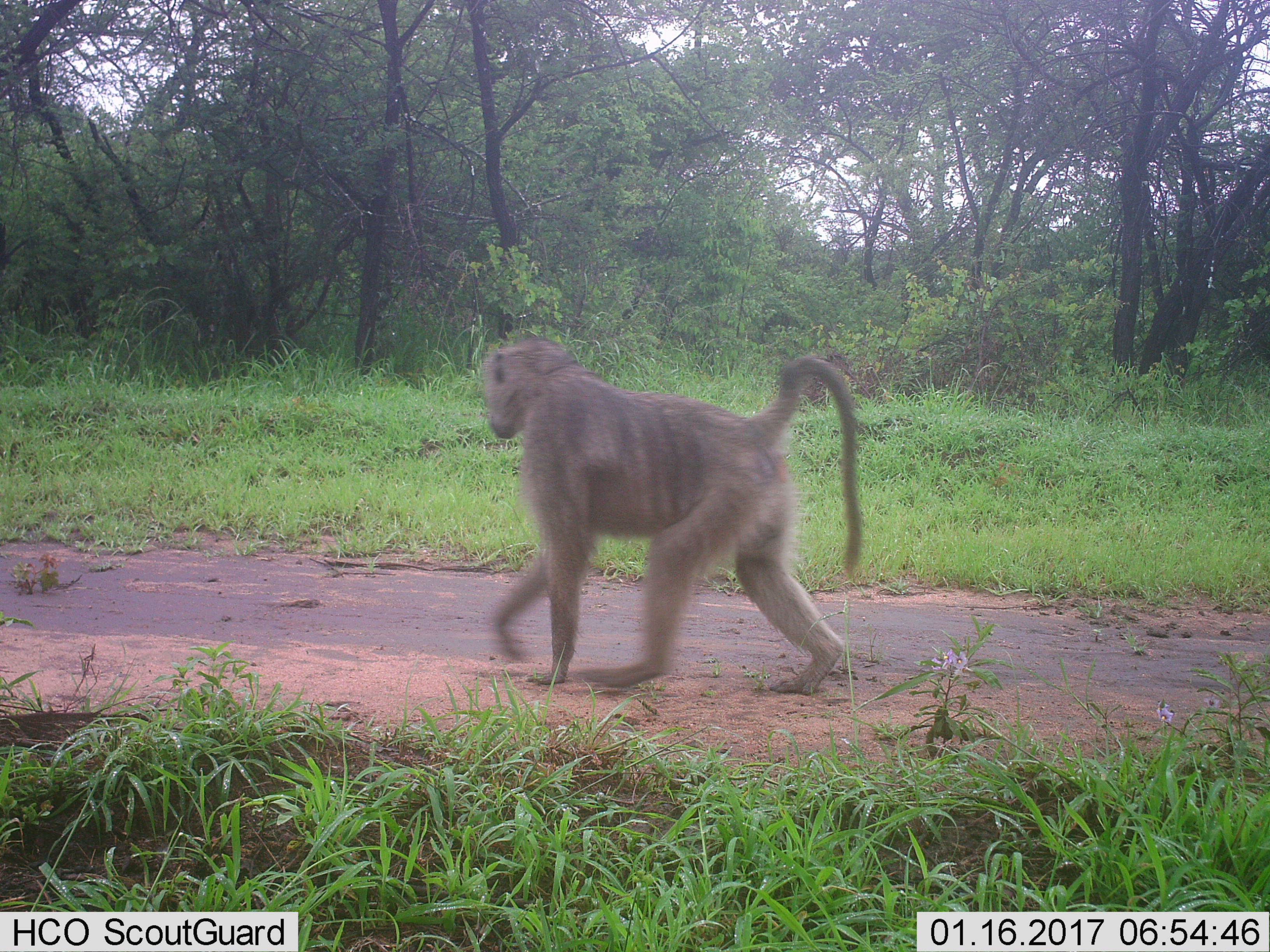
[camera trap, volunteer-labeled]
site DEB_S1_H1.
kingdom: Animalia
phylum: Chordata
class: Mammalia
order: Primates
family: Cercopithecidae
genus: Papio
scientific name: Papio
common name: baboon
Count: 1.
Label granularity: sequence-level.